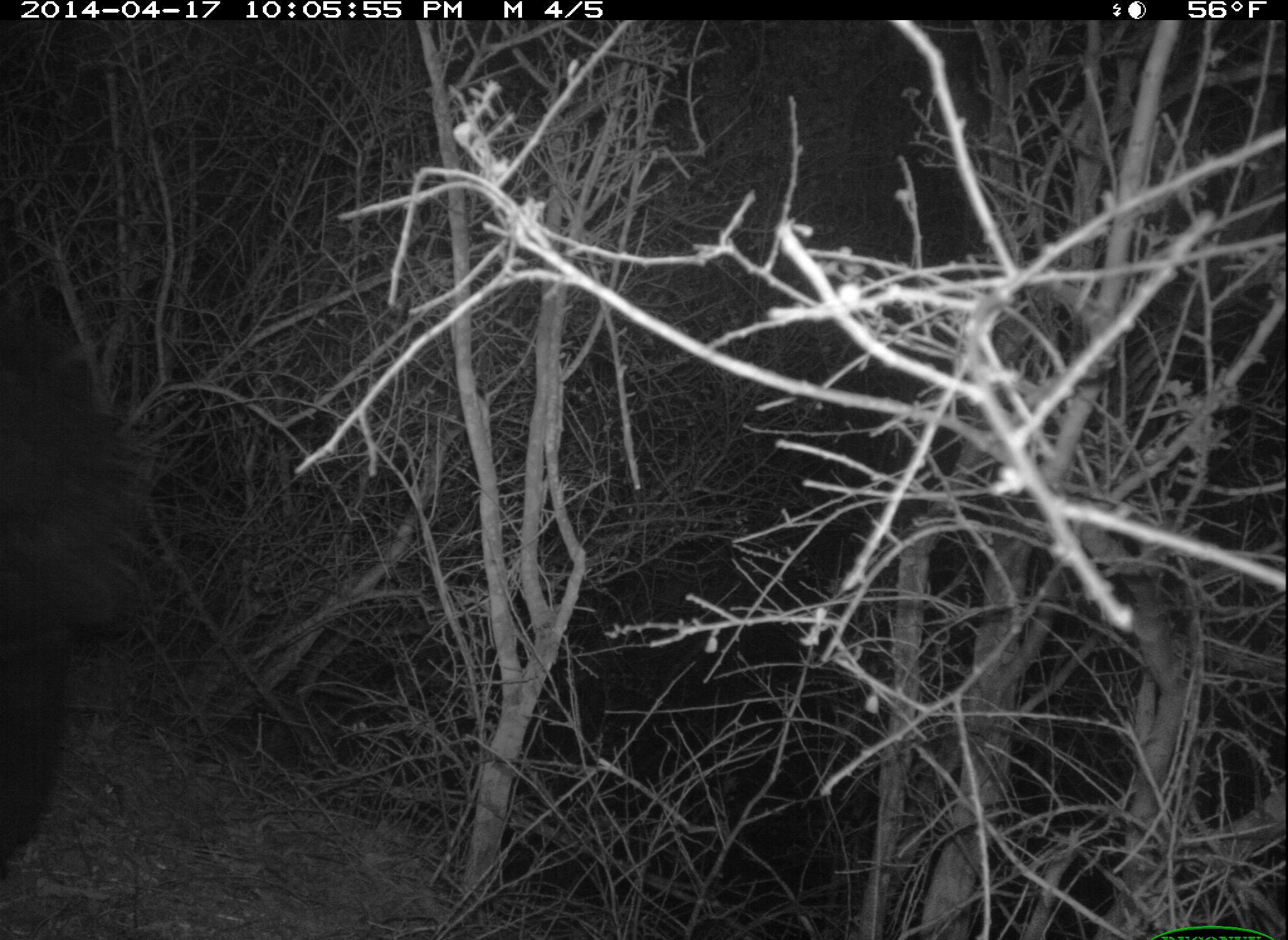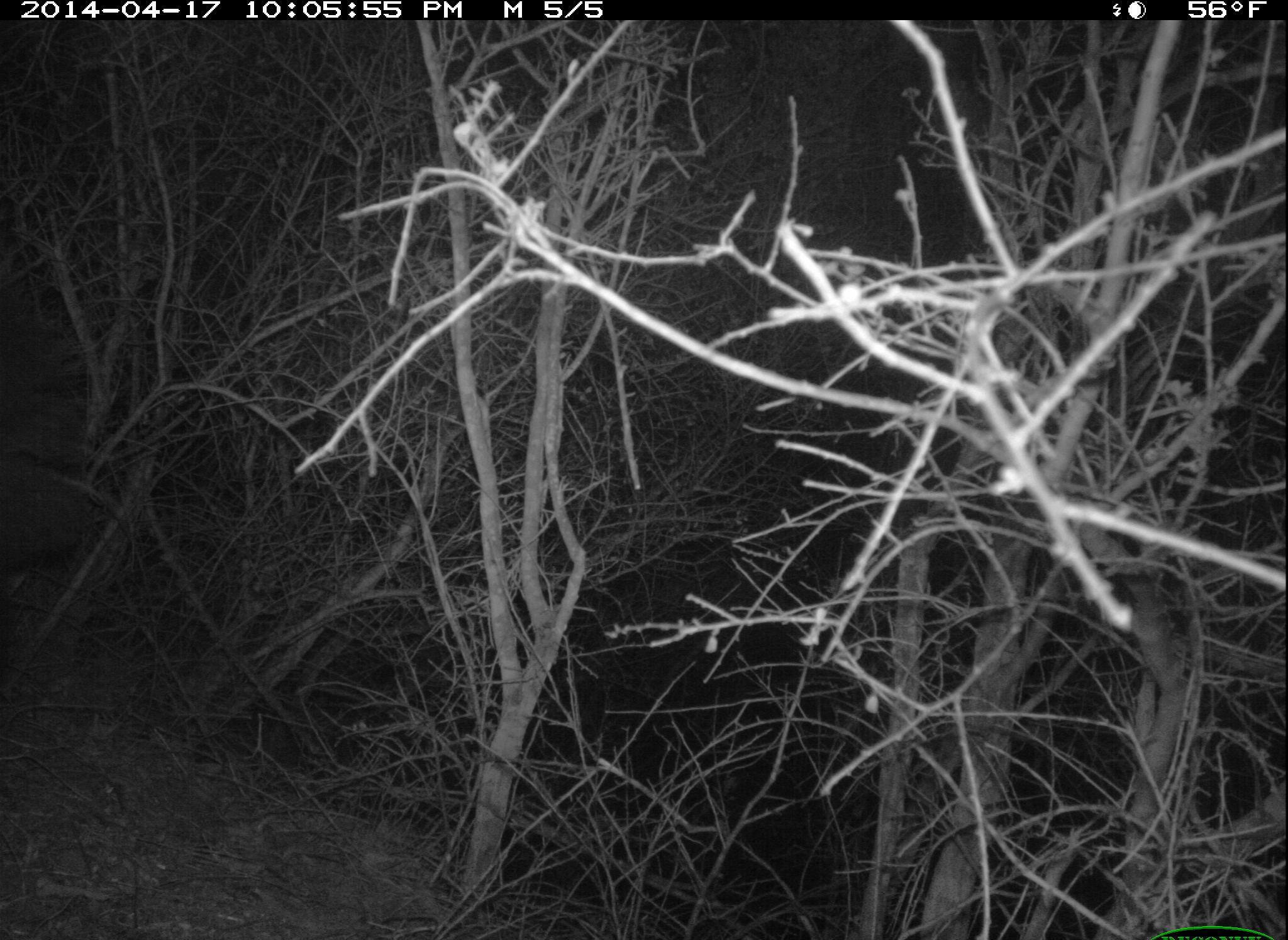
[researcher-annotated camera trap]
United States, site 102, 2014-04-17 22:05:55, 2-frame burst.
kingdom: Animalia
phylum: Chordata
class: Mammalia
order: Carnivora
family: Mephitidae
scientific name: Mephitidae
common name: skunk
Skunk (Mephitidae).